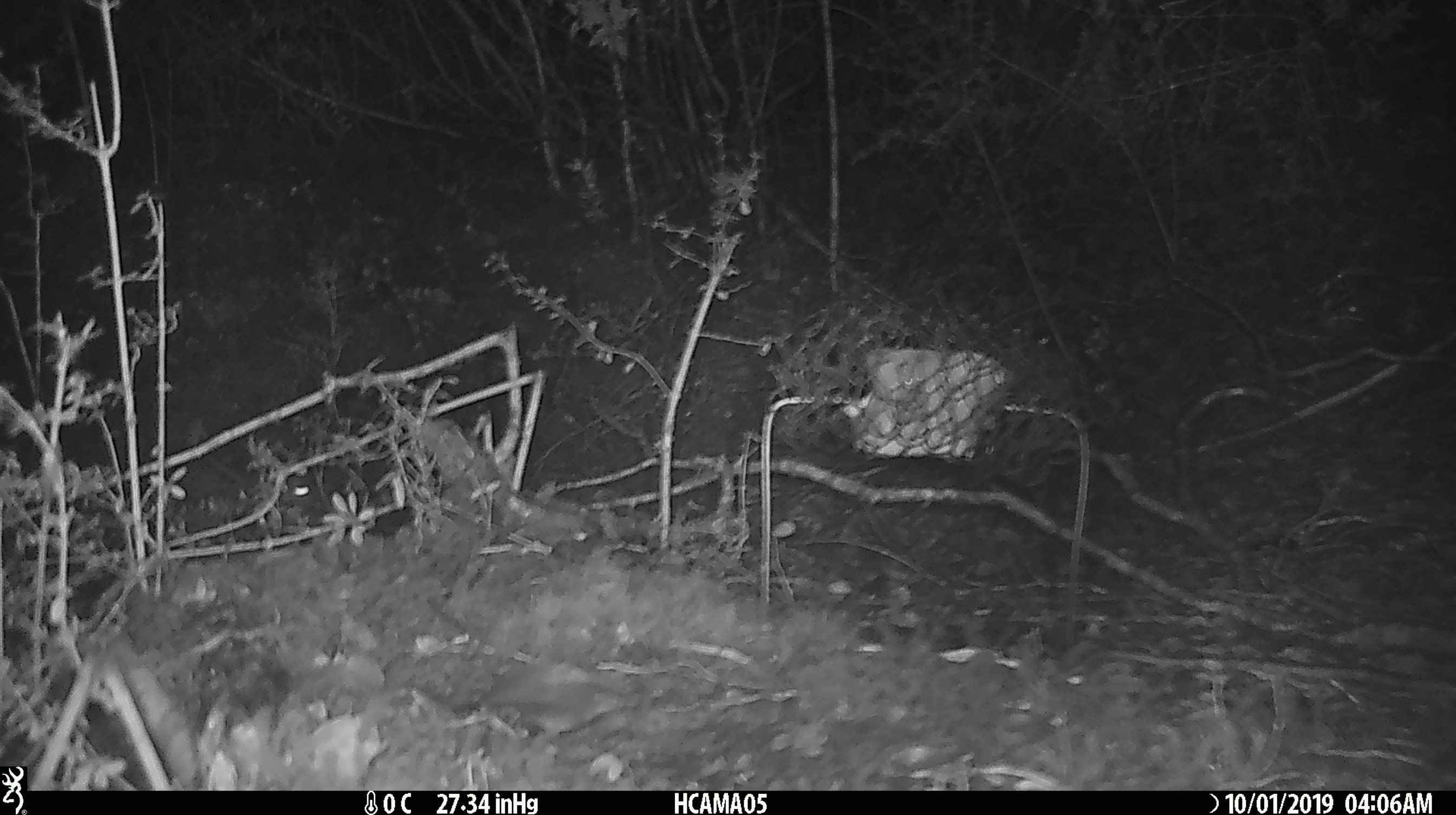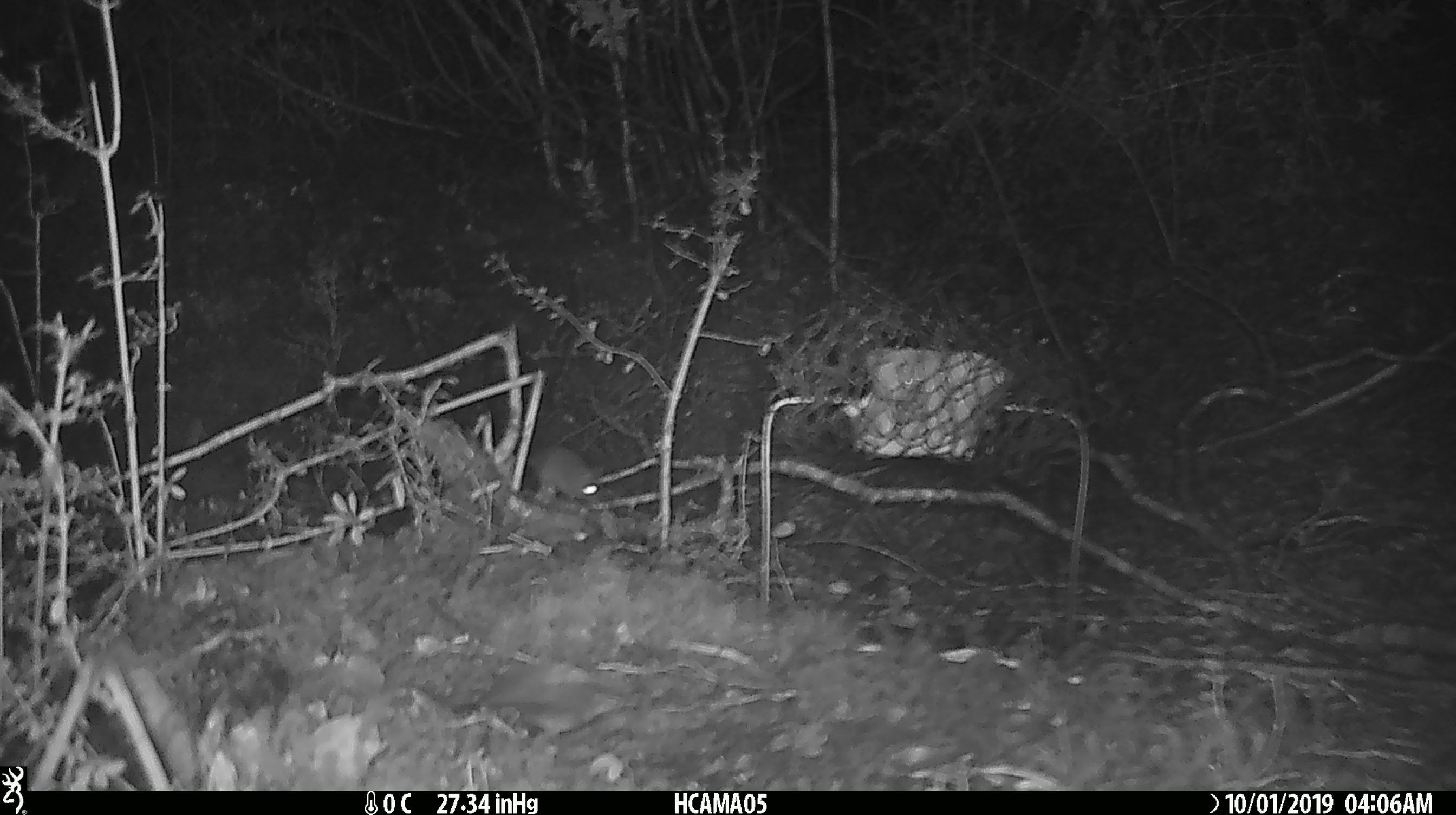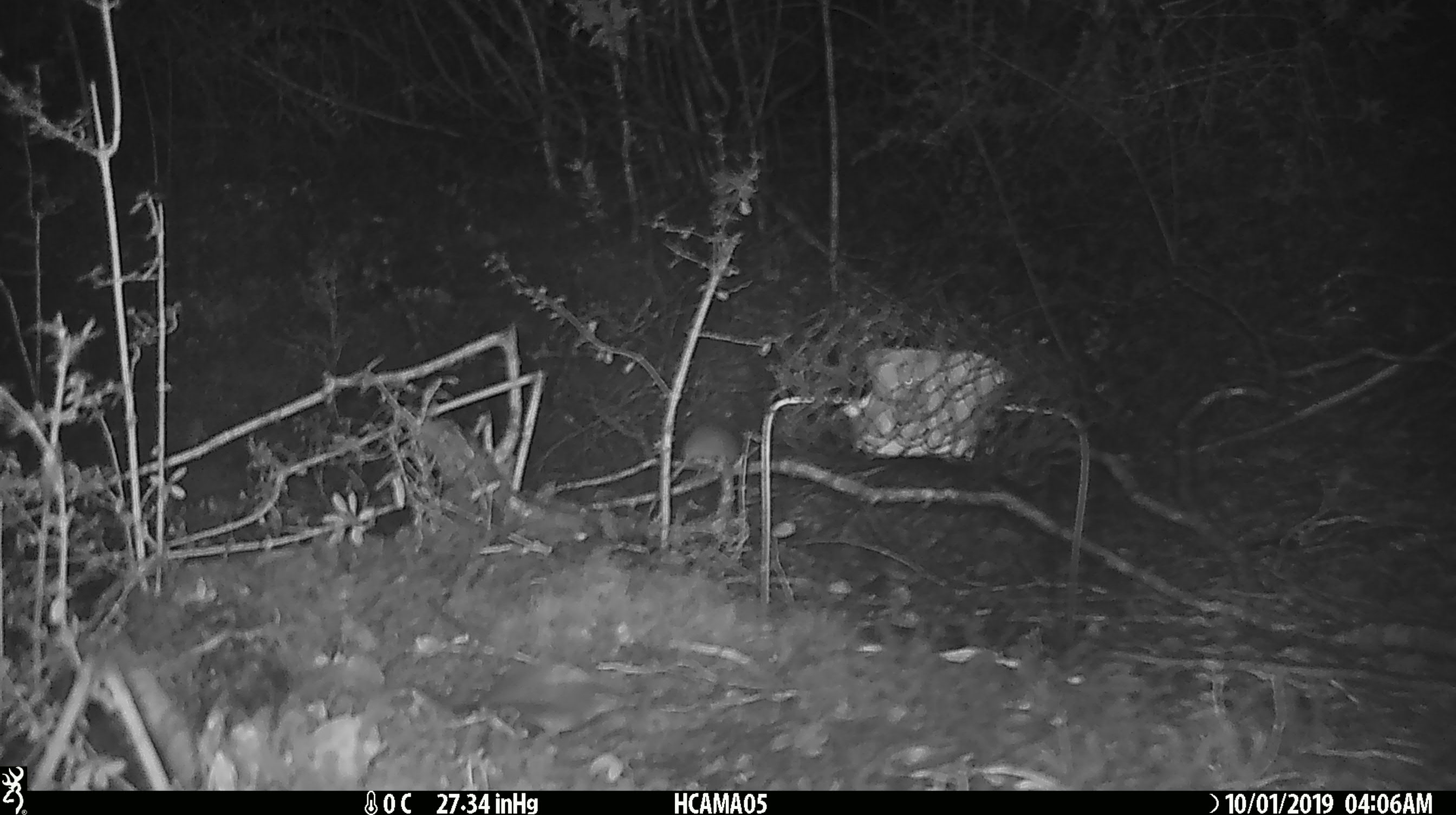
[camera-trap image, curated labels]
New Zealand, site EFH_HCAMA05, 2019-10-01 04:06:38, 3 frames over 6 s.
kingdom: Animalia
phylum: Chordata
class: Mammalia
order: Rodentia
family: Muridae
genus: Mus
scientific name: Mus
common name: mouse